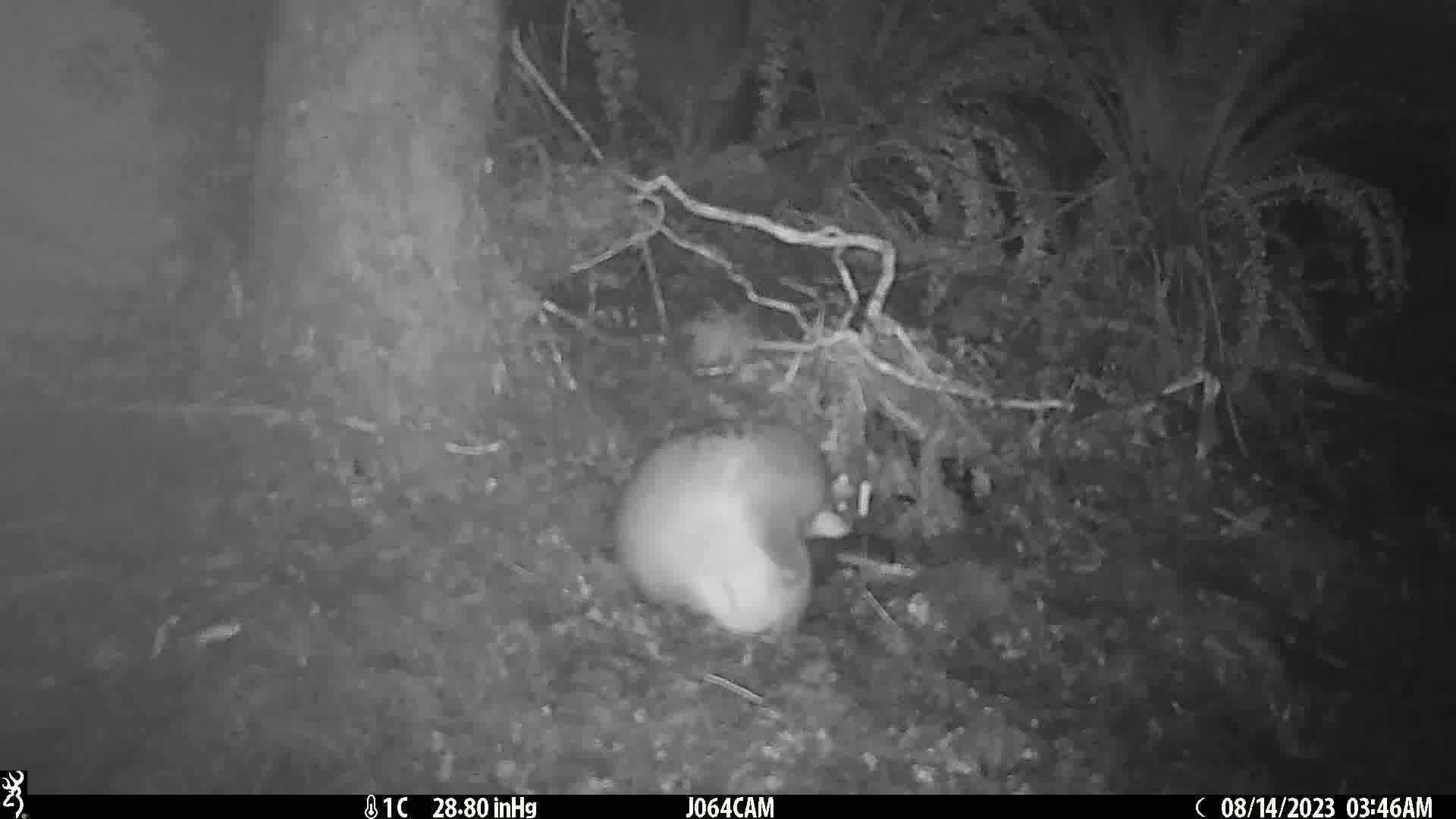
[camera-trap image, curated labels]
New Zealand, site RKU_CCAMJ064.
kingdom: Animalia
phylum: Chordata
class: Mammalia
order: Diprotodontia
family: Phalangeridae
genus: Trichosurus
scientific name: Trichosurus vulpecula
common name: common brushtail possum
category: possum